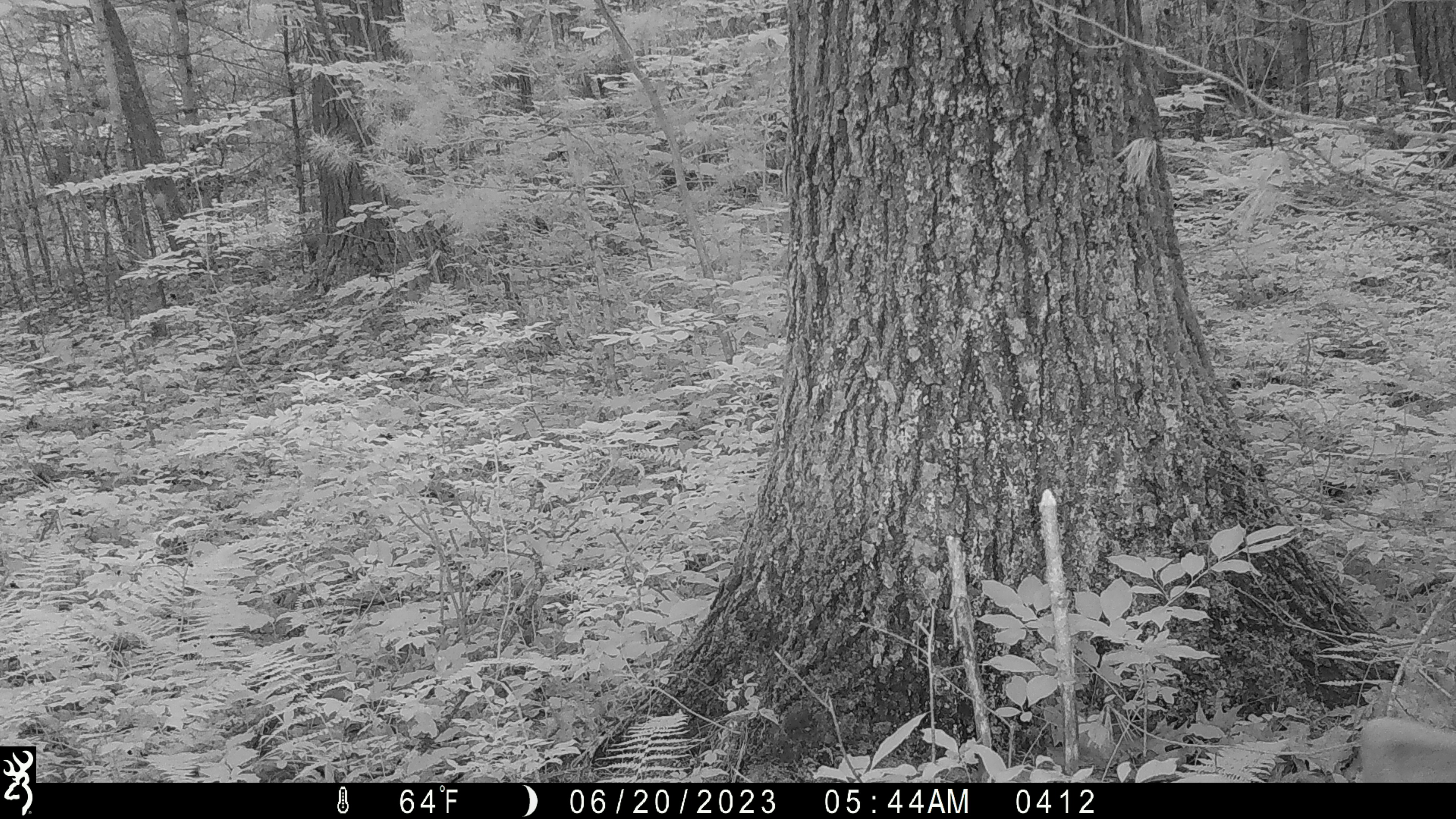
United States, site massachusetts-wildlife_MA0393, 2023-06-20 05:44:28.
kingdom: Animalia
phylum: Chordata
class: Mammalia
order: Artiodactyla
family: Cervidae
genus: Odocoileus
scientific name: Odocoileus virginianus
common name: white-tailed deer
White-tailed deer (Odocoileus virginianus).